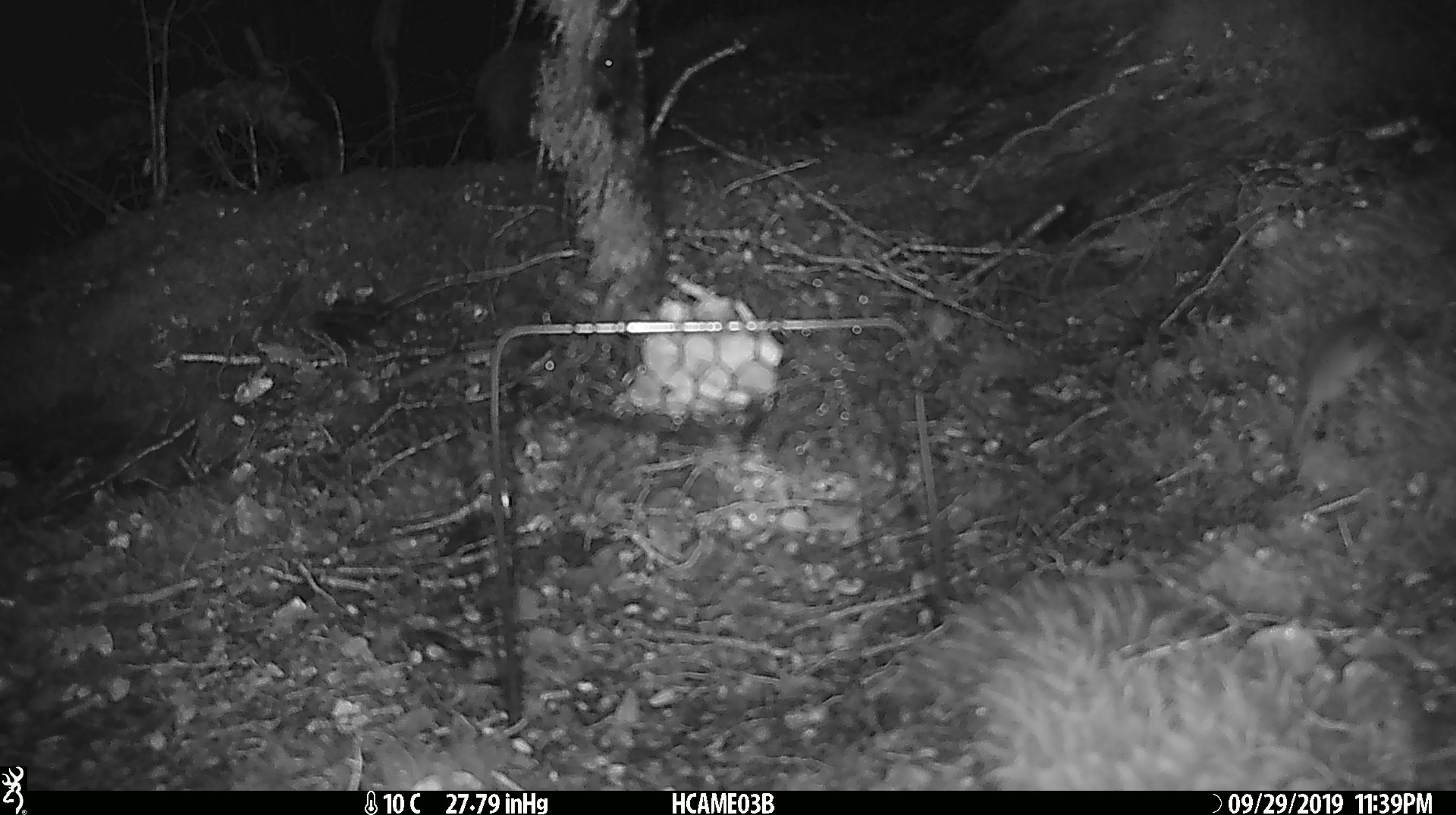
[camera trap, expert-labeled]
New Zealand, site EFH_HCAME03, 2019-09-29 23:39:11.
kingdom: Animalia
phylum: Chordata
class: Mammalia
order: Rodentia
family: Muridae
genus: Mus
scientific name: Mus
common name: mouse